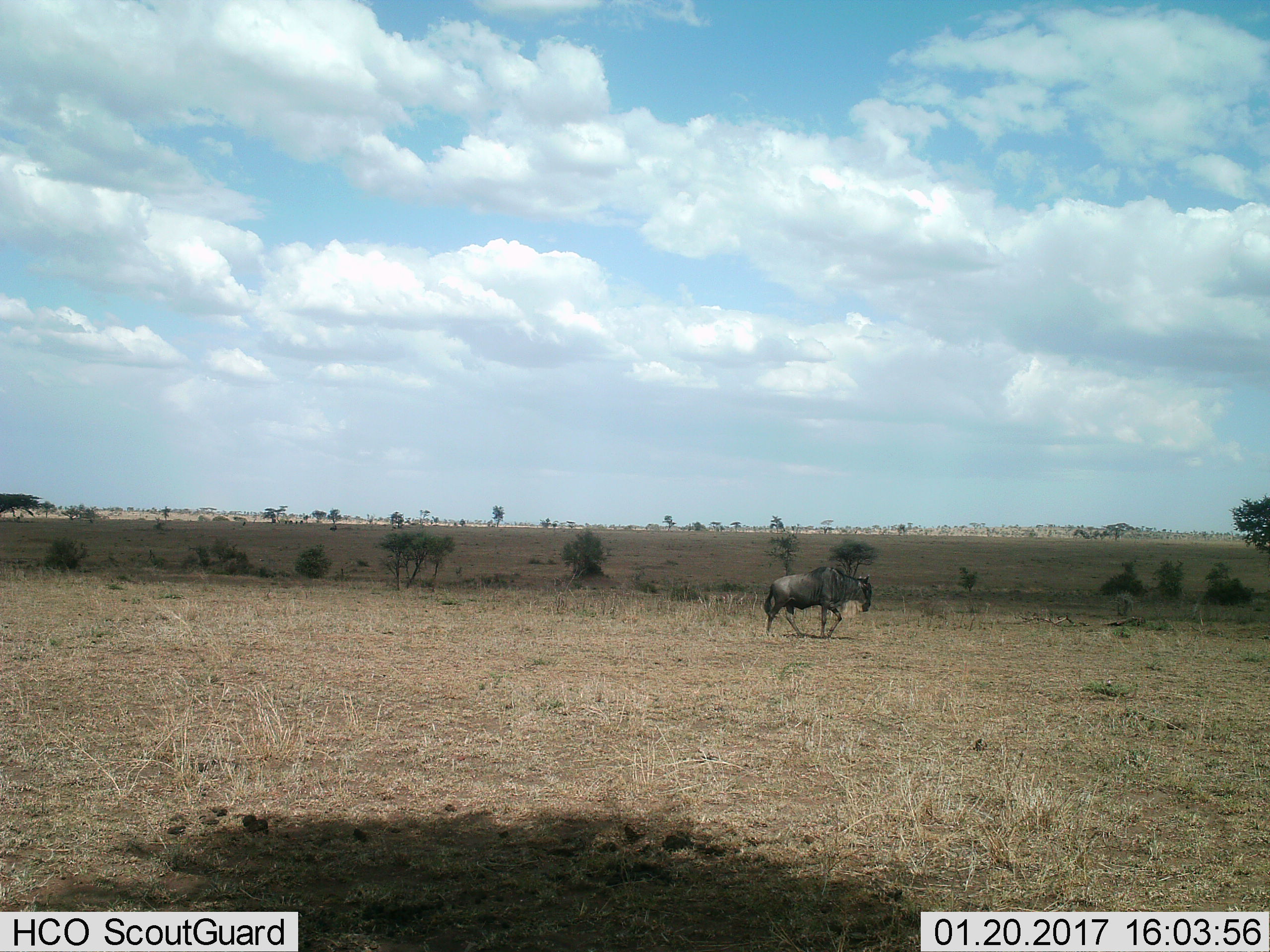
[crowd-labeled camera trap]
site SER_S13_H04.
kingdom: Animalia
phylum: Chordata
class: Mammalia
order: Artiodactyla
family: Bovidae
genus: Connochaetes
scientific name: Connochaetes taurinus taurinus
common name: blue wildebeest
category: wildebeestblue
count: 1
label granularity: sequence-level